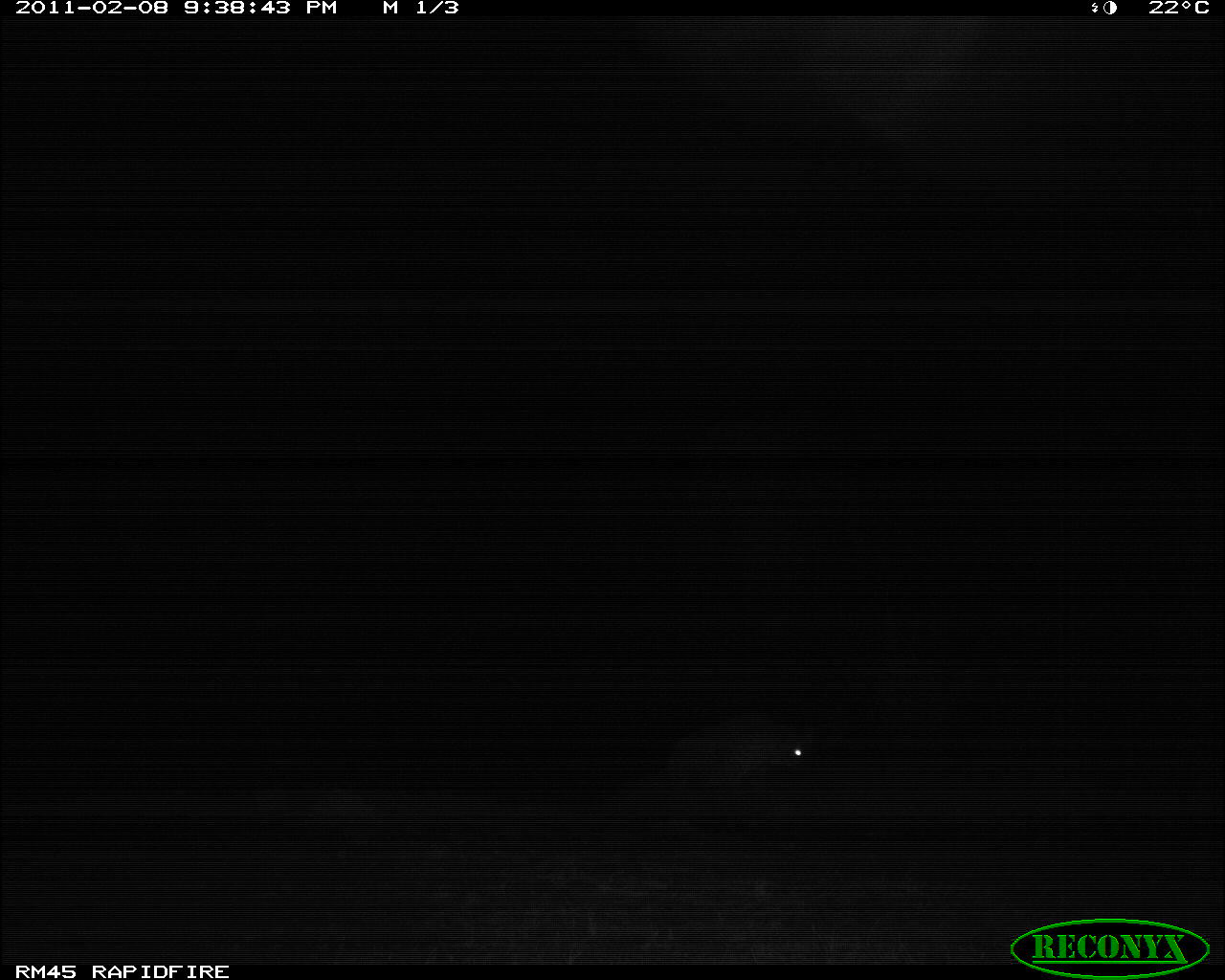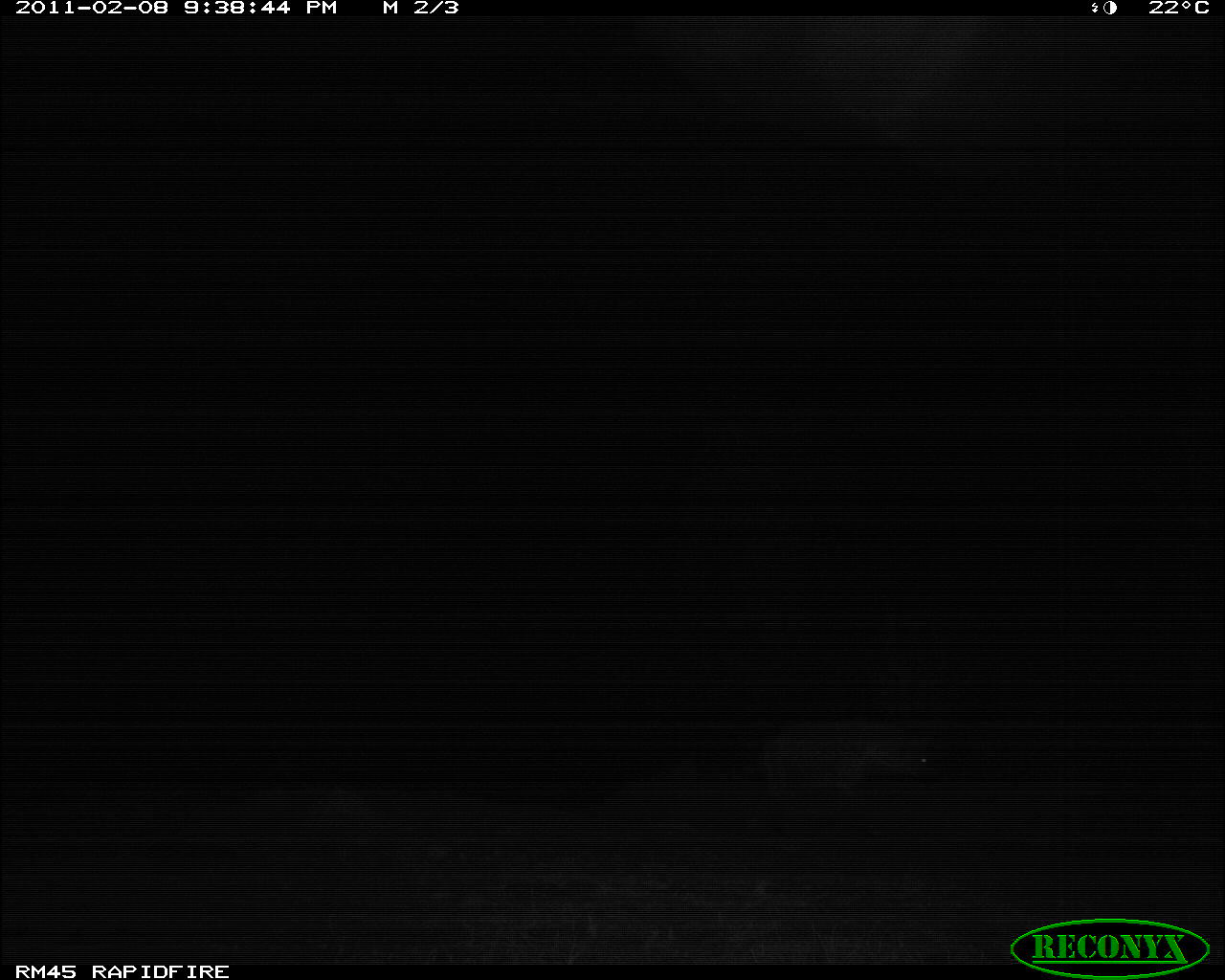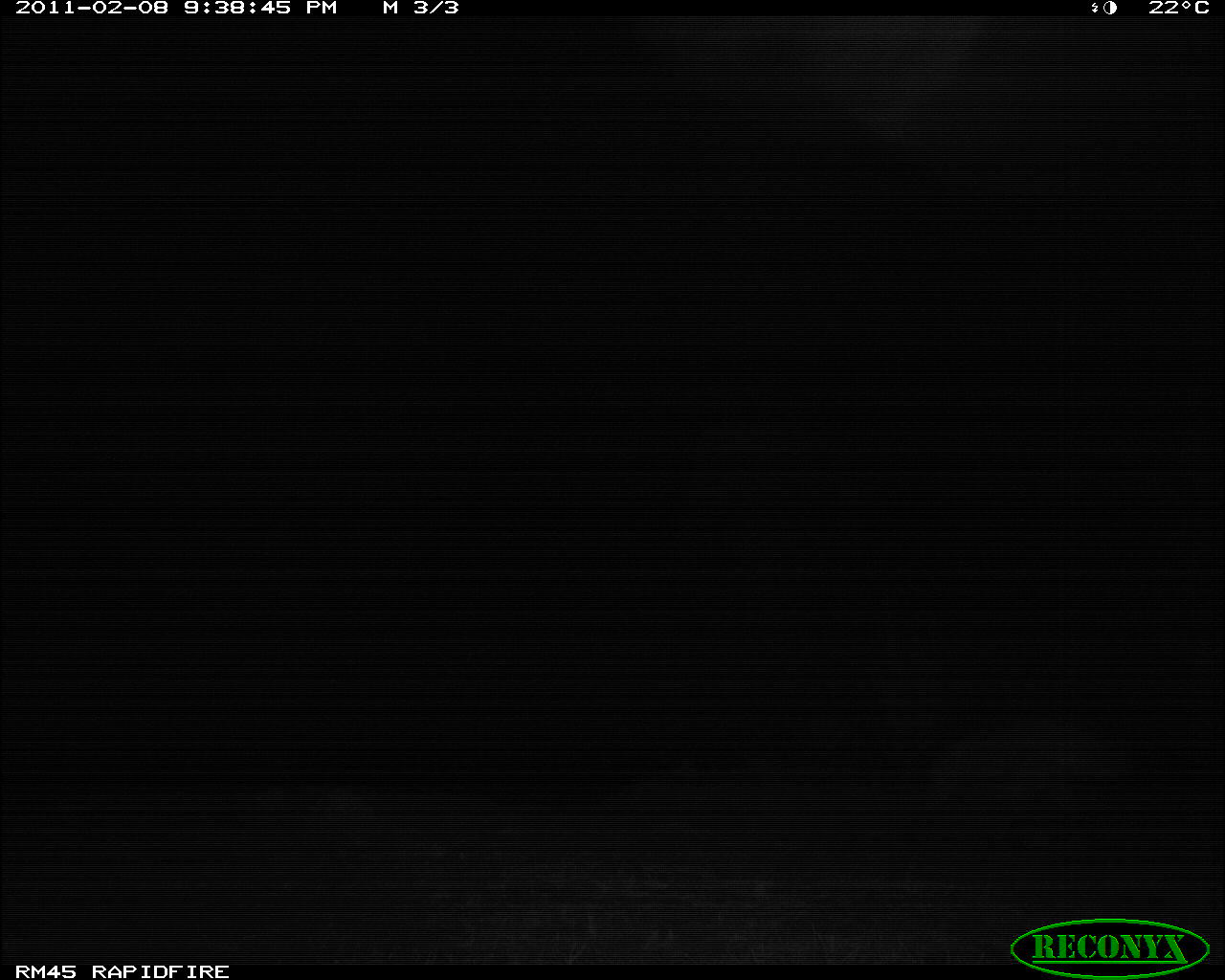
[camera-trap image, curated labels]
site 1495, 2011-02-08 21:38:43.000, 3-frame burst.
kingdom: Animalia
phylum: Chordata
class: Mammalia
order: Carnivora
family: Hyaenidae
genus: Crocuta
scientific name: Crocuta crocuta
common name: spotted hyena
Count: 1.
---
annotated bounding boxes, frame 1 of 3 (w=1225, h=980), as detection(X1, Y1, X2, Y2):
crocuta crocuta: detection(660, 712, 804, 808)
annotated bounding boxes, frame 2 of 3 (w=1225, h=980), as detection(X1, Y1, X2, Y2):
crocuta crocuta: detection(754, 717, 931, 791)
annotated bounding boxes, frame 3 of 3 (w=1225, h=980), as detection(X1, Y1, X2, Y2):
crocuta crocuta: detection(920, 716, 1134, 836)